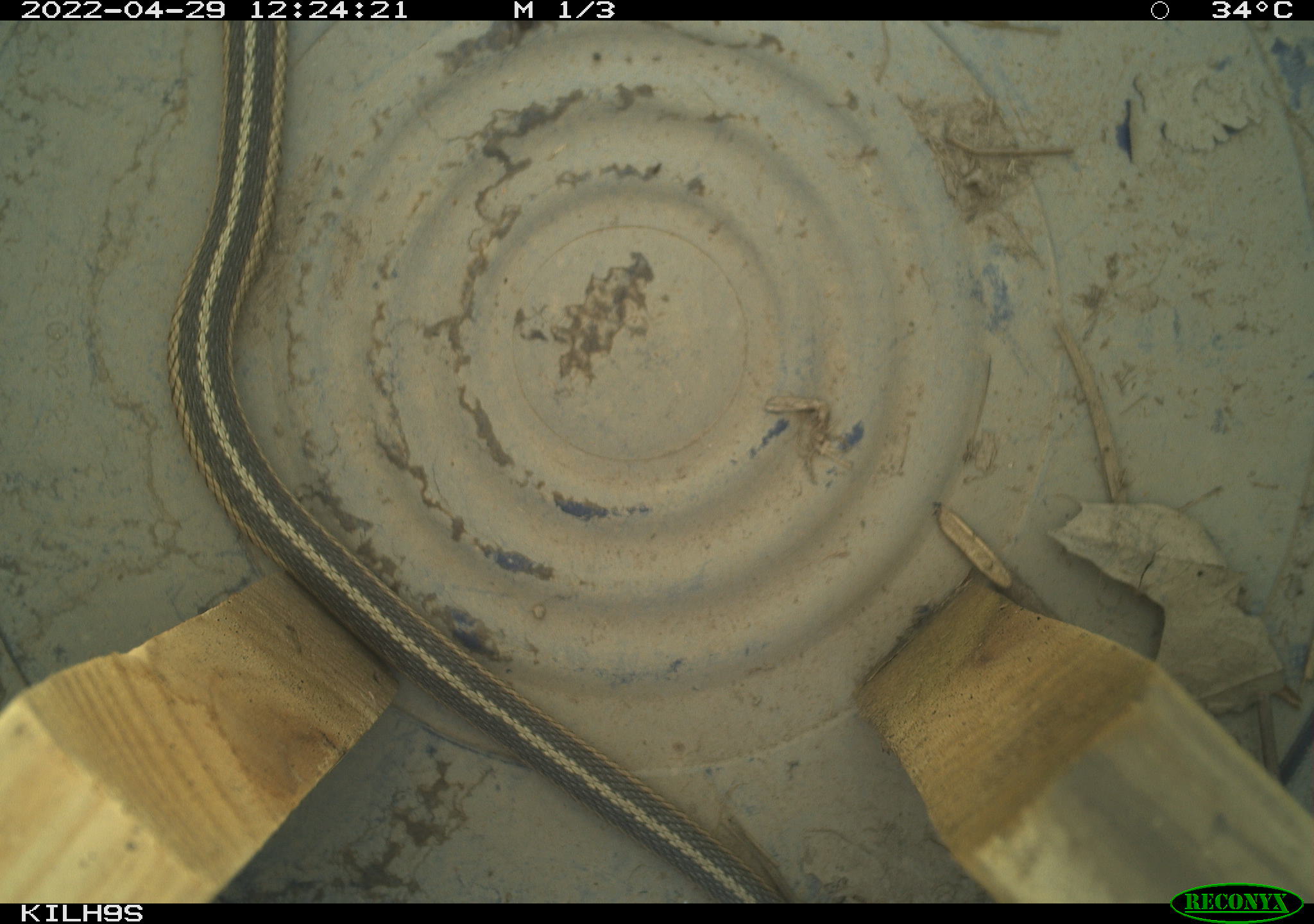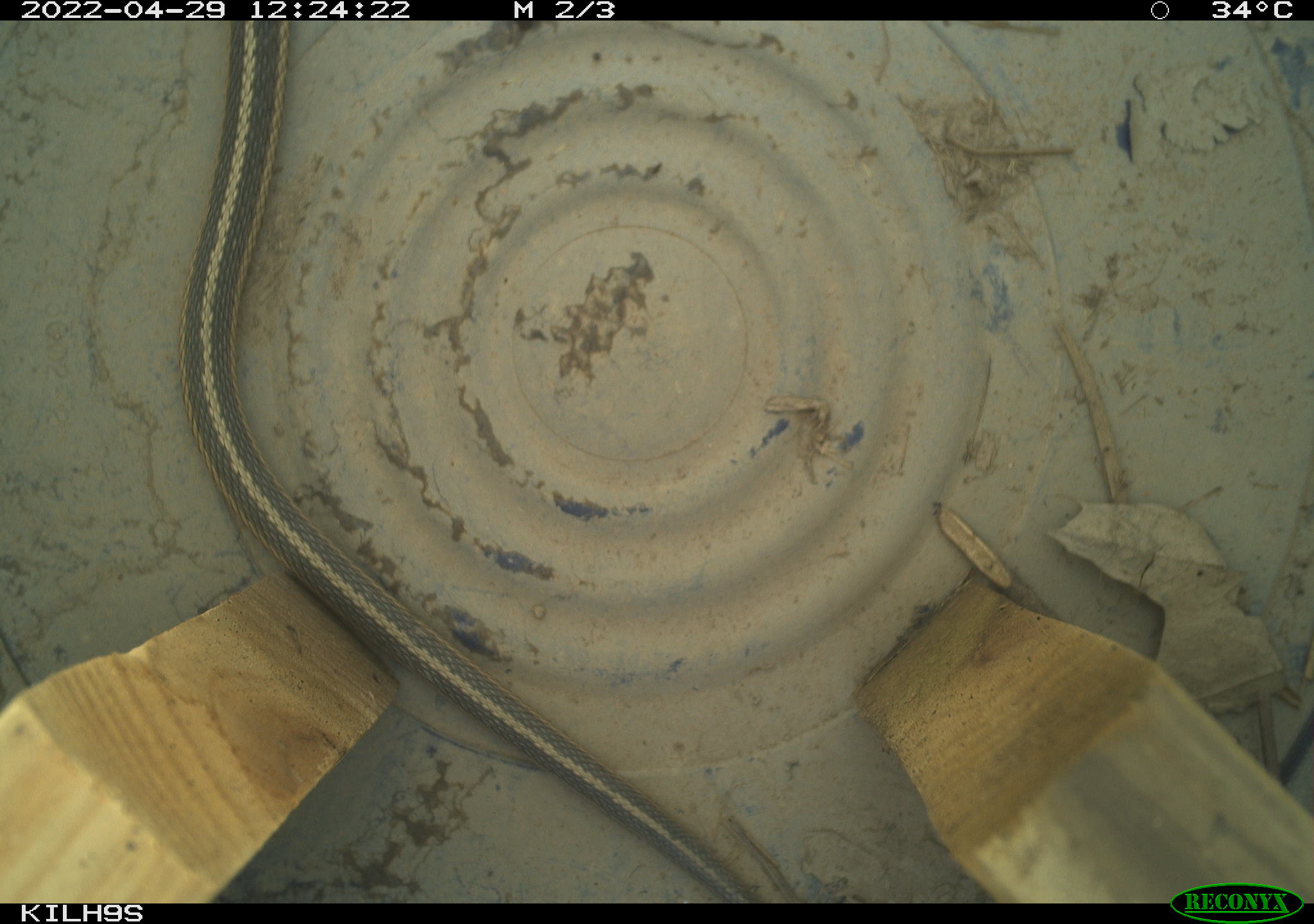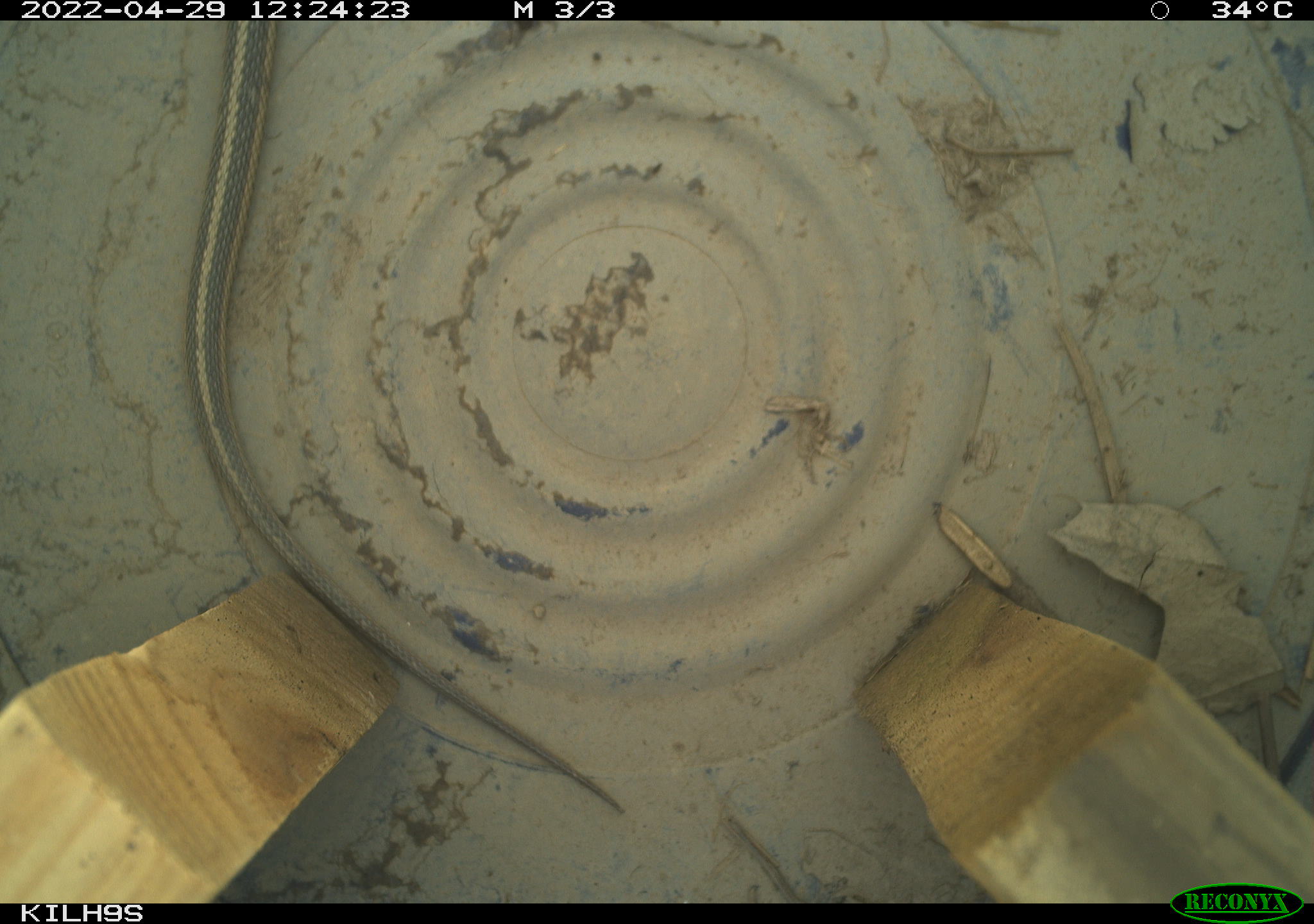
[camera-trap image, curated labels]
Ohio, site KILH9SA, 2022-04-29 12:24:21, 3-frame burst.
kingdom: Animalia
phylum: Chordata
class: Reptilia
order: Squamata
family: Colubridae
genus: Thamnophis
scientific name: Thamnophis sirtalis sirtalis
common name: eastern gartersnake